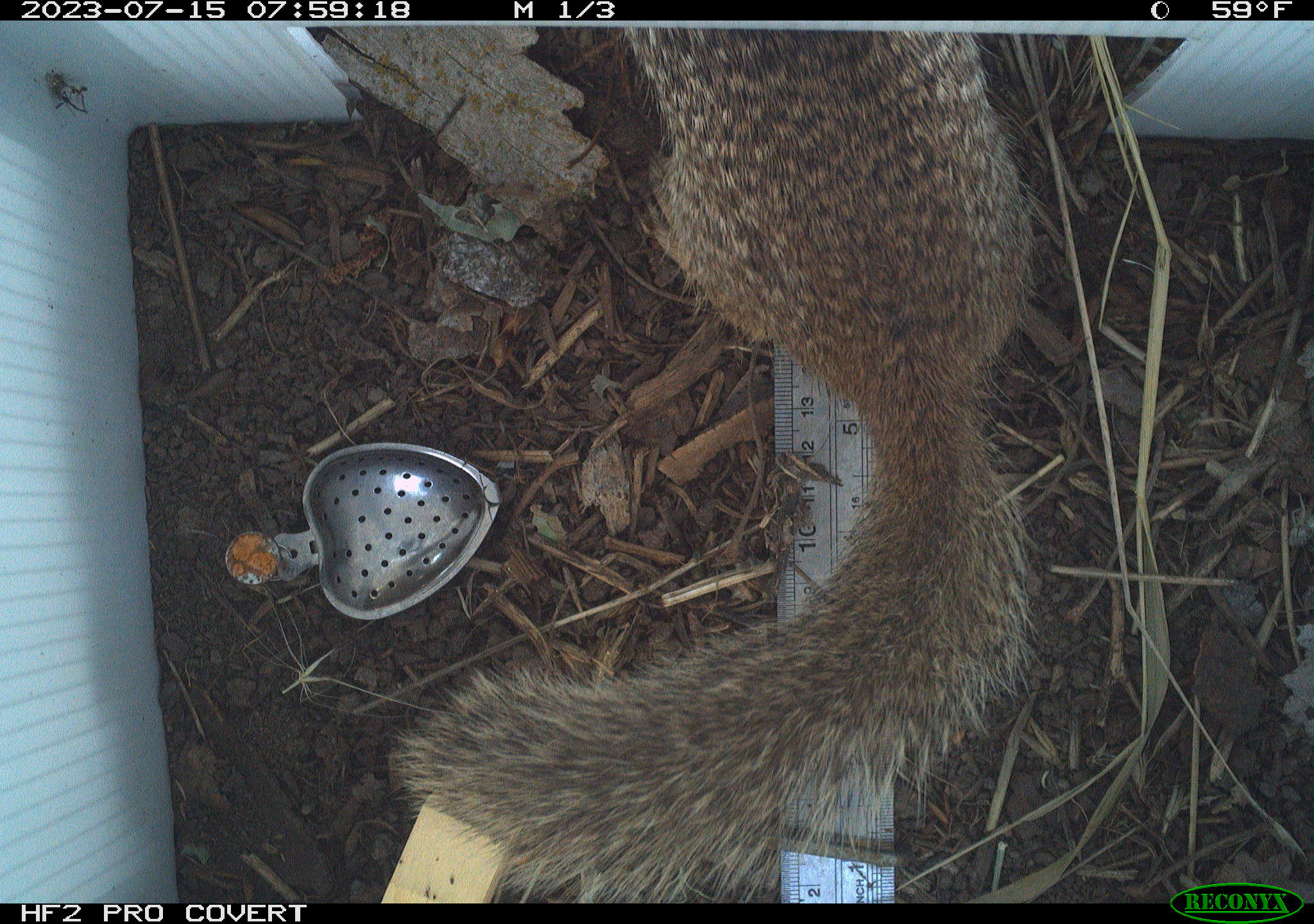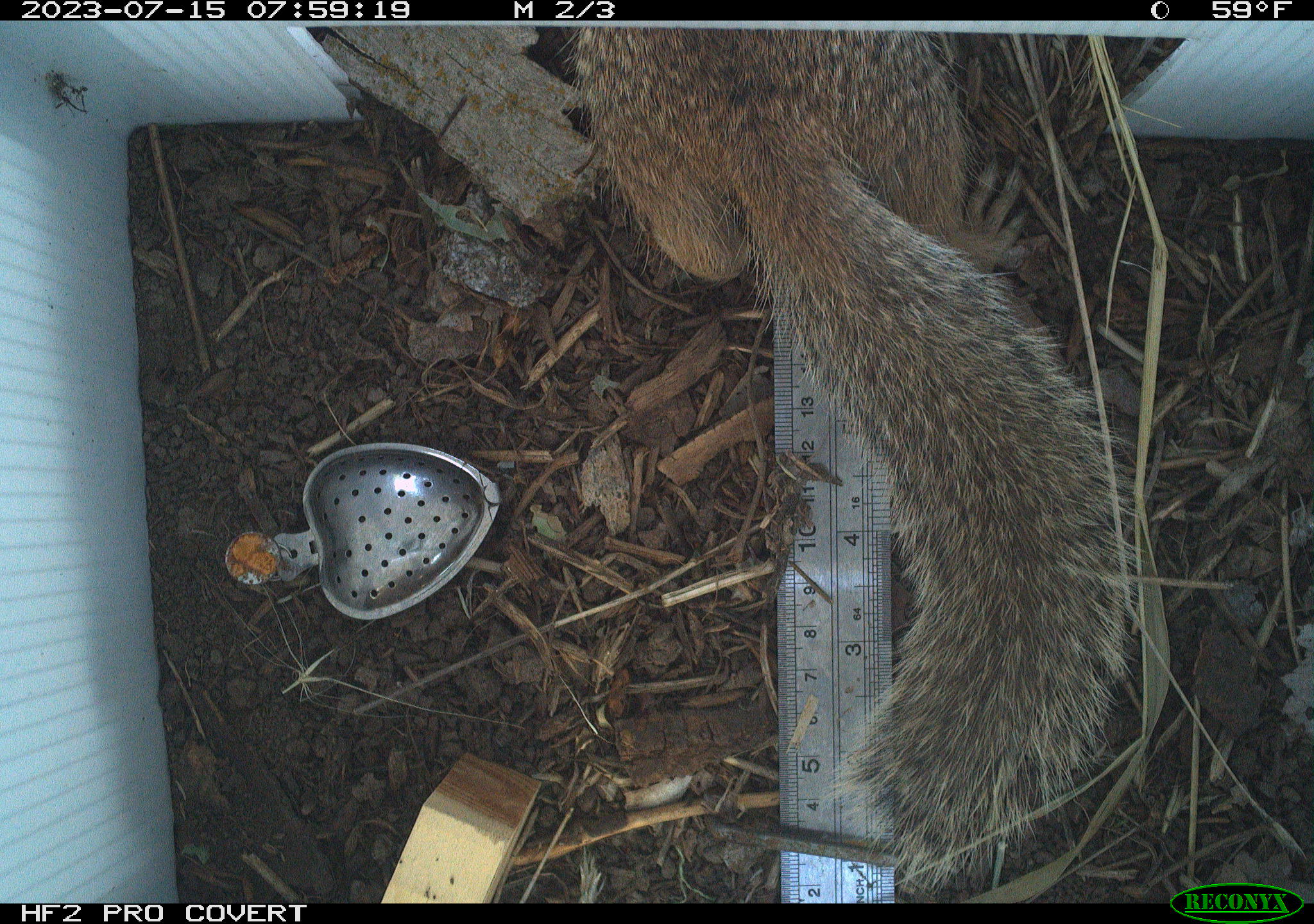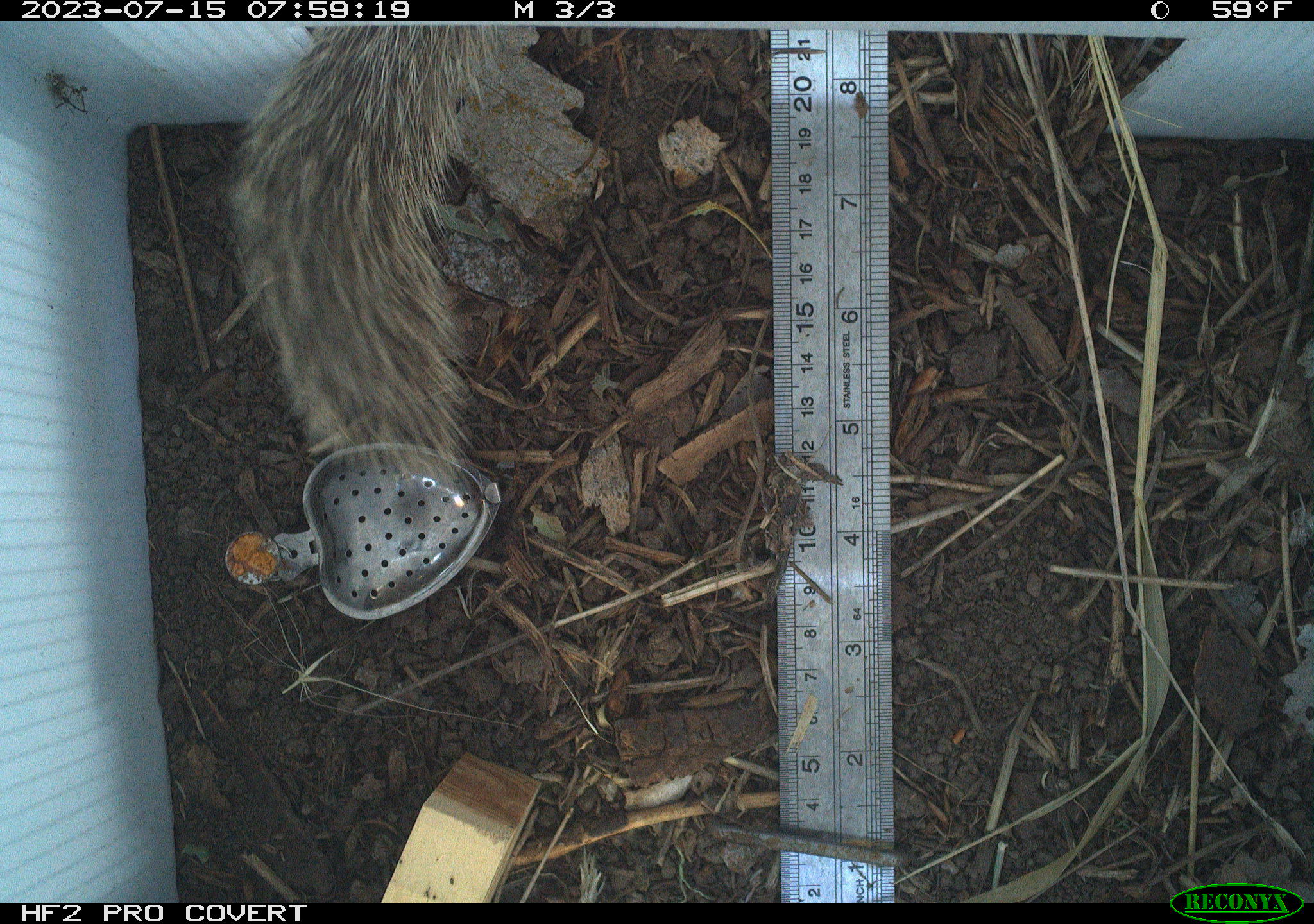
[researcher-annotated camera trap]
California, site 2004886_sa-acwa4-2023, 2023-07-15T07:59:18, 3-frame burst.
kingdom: Animalia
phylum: Chordata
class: Mammalia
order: Rodentia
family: Sciuridae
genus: Otospermophilus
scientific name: Otospermophilus beecheyi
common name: california ground squirrel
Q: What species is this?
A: California ground squirrel (Otospermophilus beecheyi).